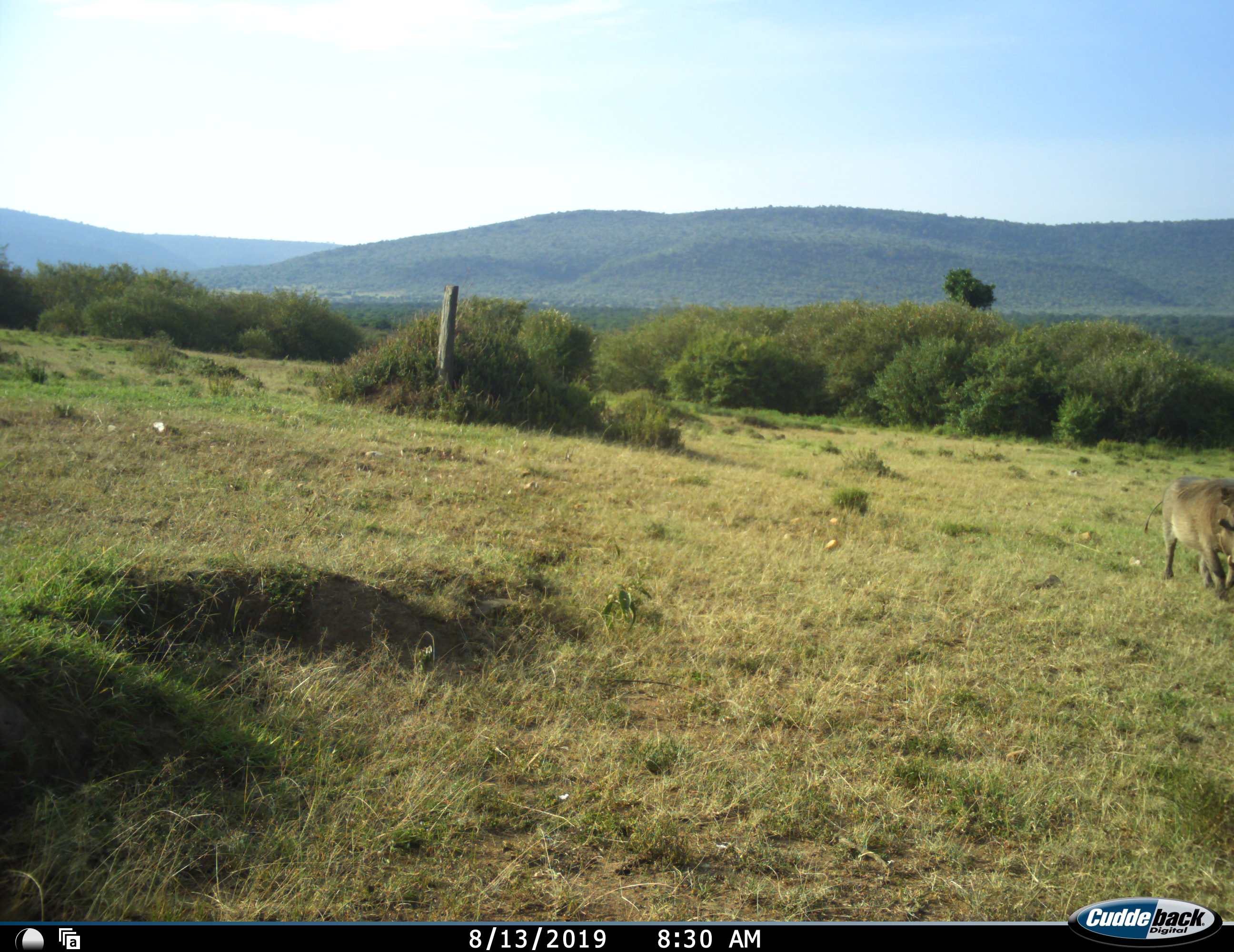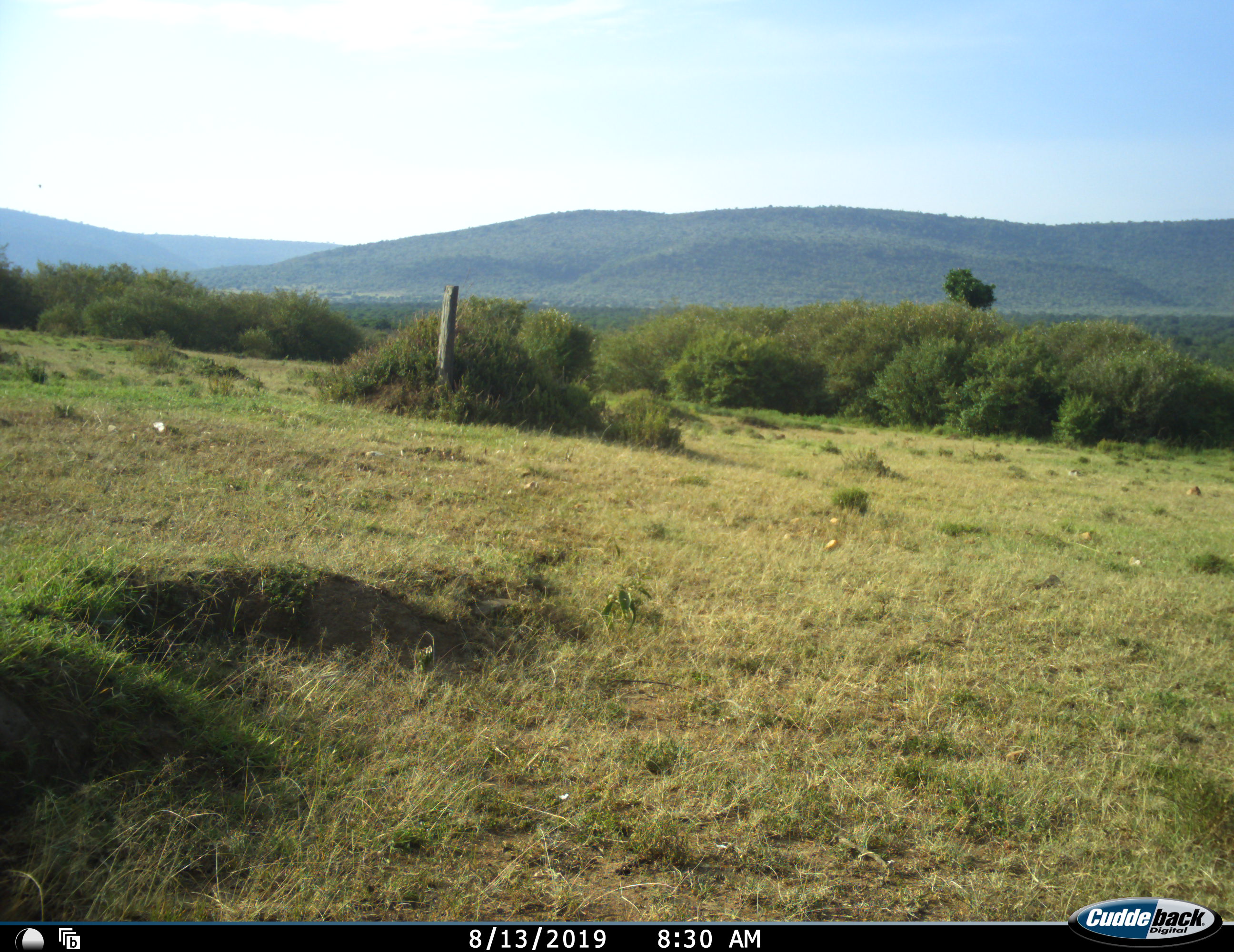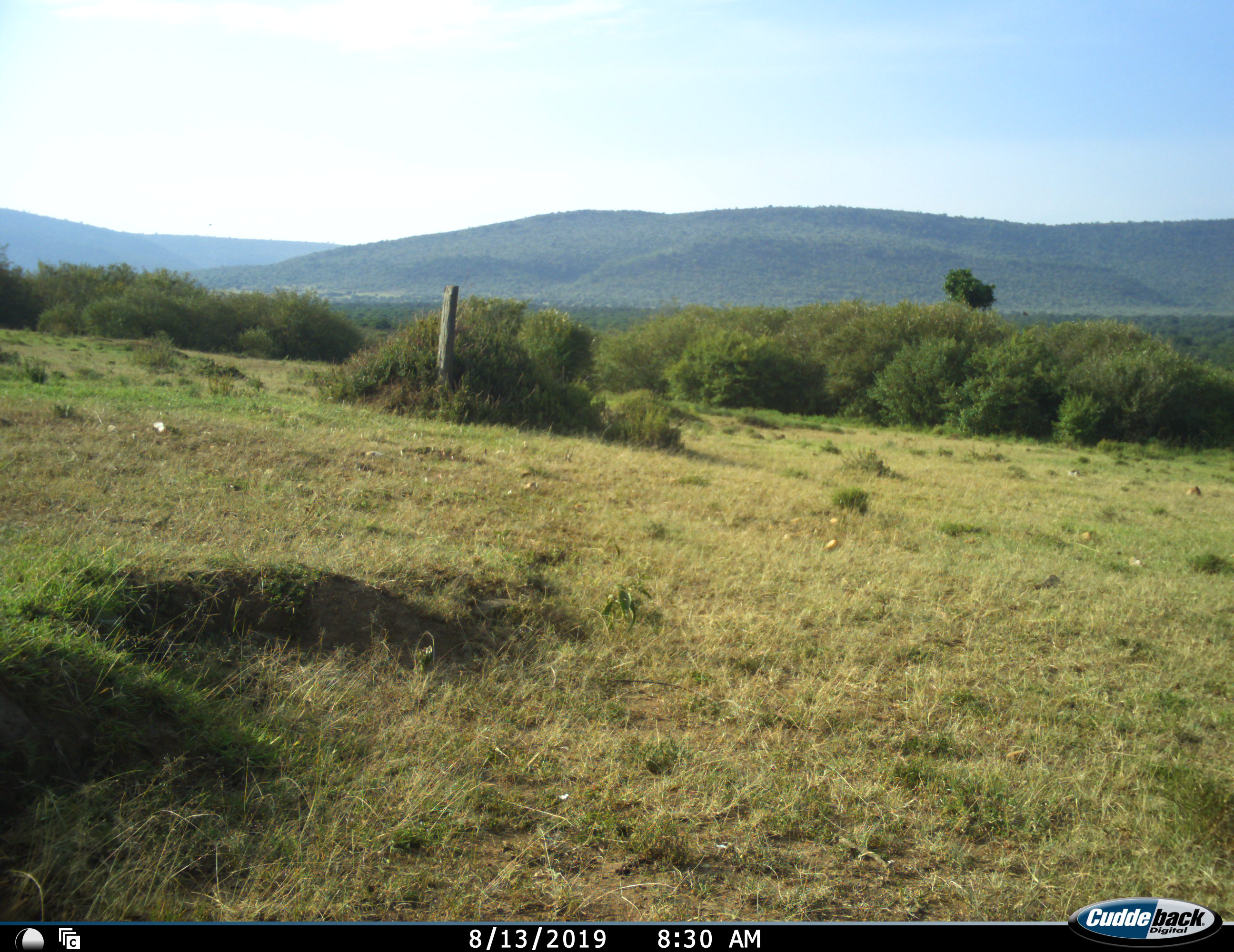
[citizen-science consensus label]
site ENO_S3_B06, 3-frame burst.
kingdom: Animalia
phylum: Chordata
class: Mammalia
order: Artiodactyla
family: Suidae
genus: Phacochoerus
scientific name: Phacochoerus africanus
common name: warthog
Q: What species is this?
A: Warthog (Phacochoerus africanus).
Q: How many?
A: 1.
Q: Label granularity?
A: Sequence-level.